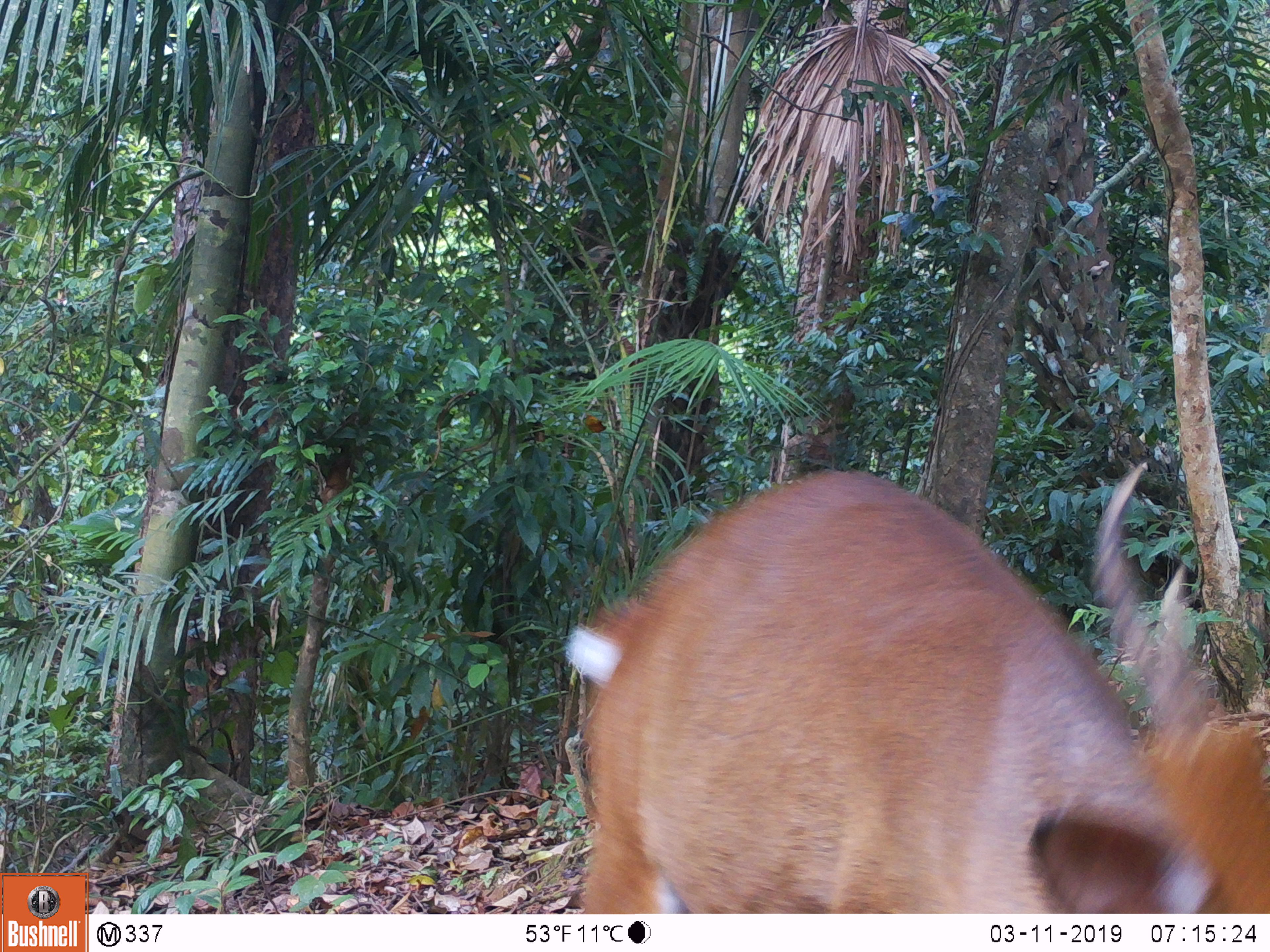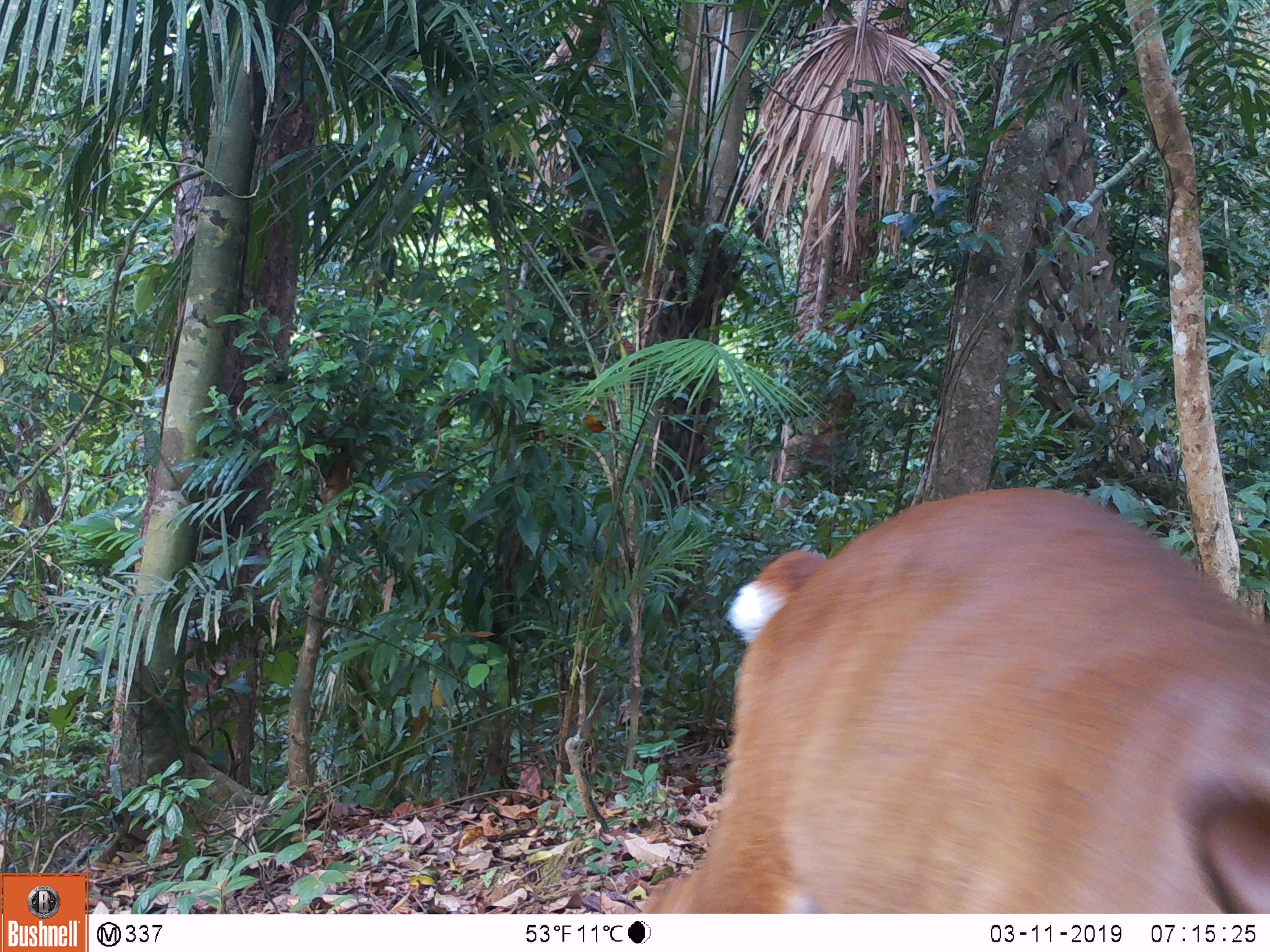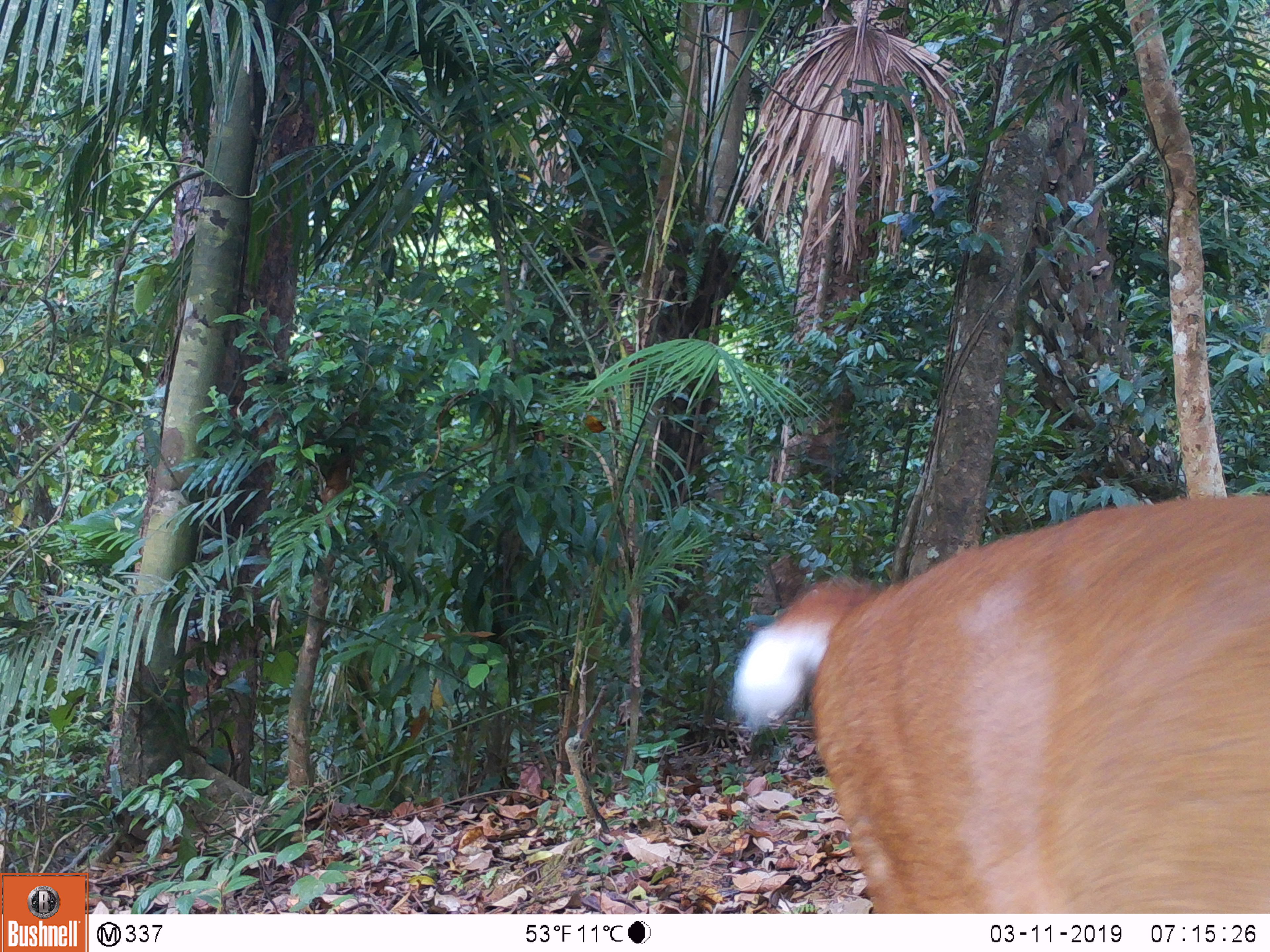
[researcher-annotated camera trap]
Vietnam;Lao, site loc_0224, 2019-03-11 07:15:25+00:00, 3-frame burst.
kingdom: Animalia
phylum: Chordata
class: Mammalia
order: Artiodactyla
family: Cervidae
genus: Muntiacus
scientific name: Muntiacus vuquangensis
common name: large-antlered muntjac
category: large antlered muntjac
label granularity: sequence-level